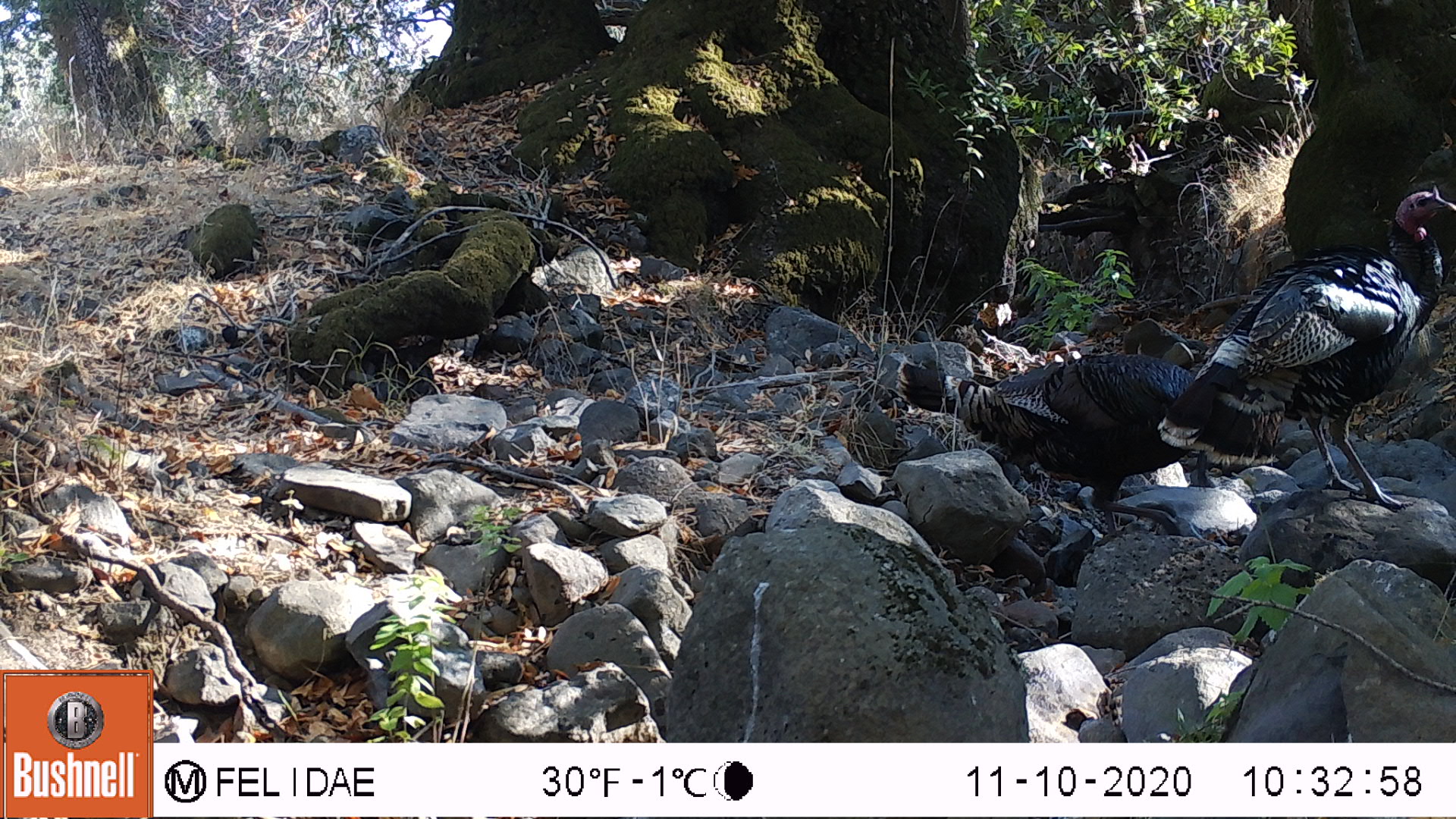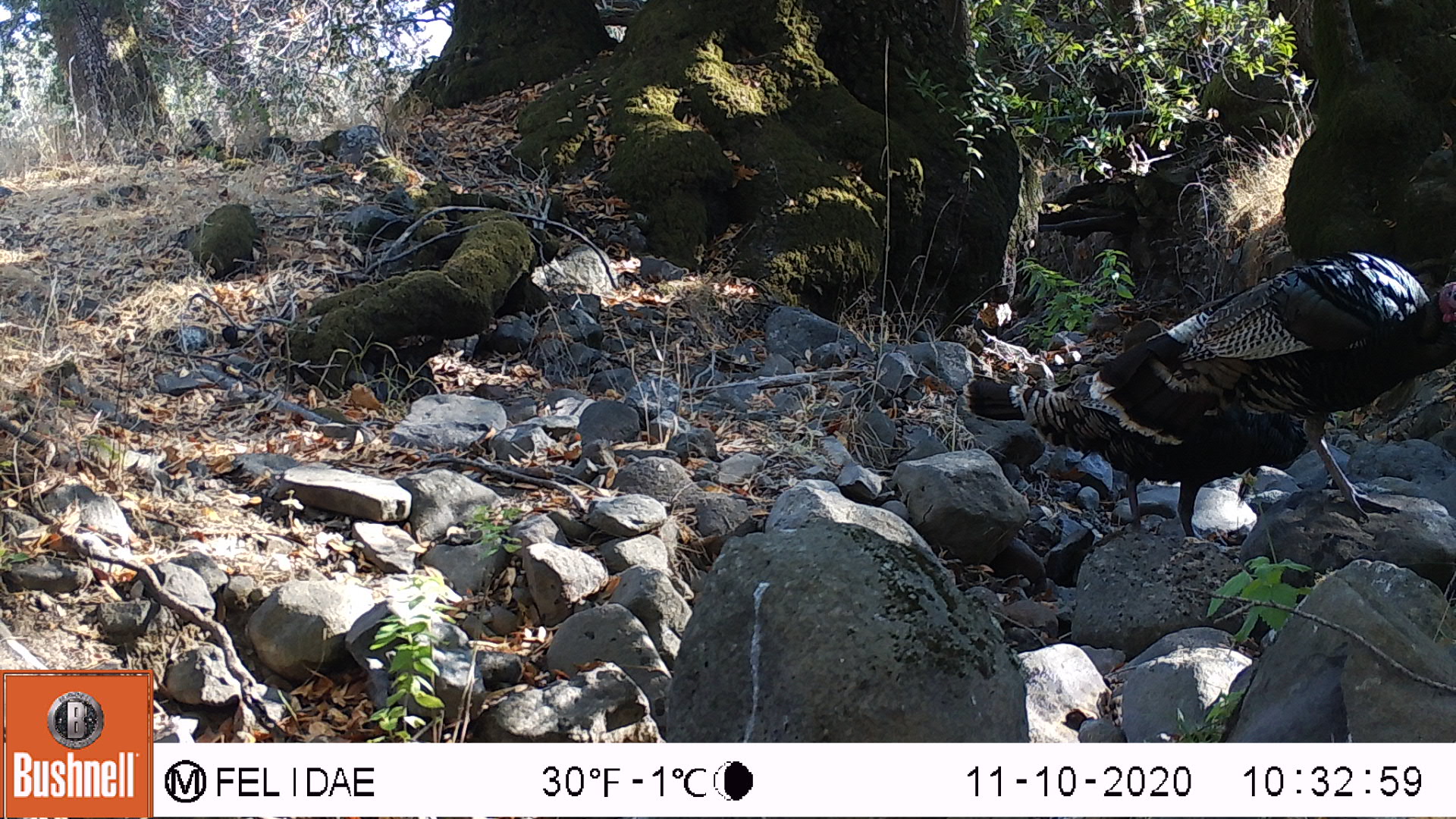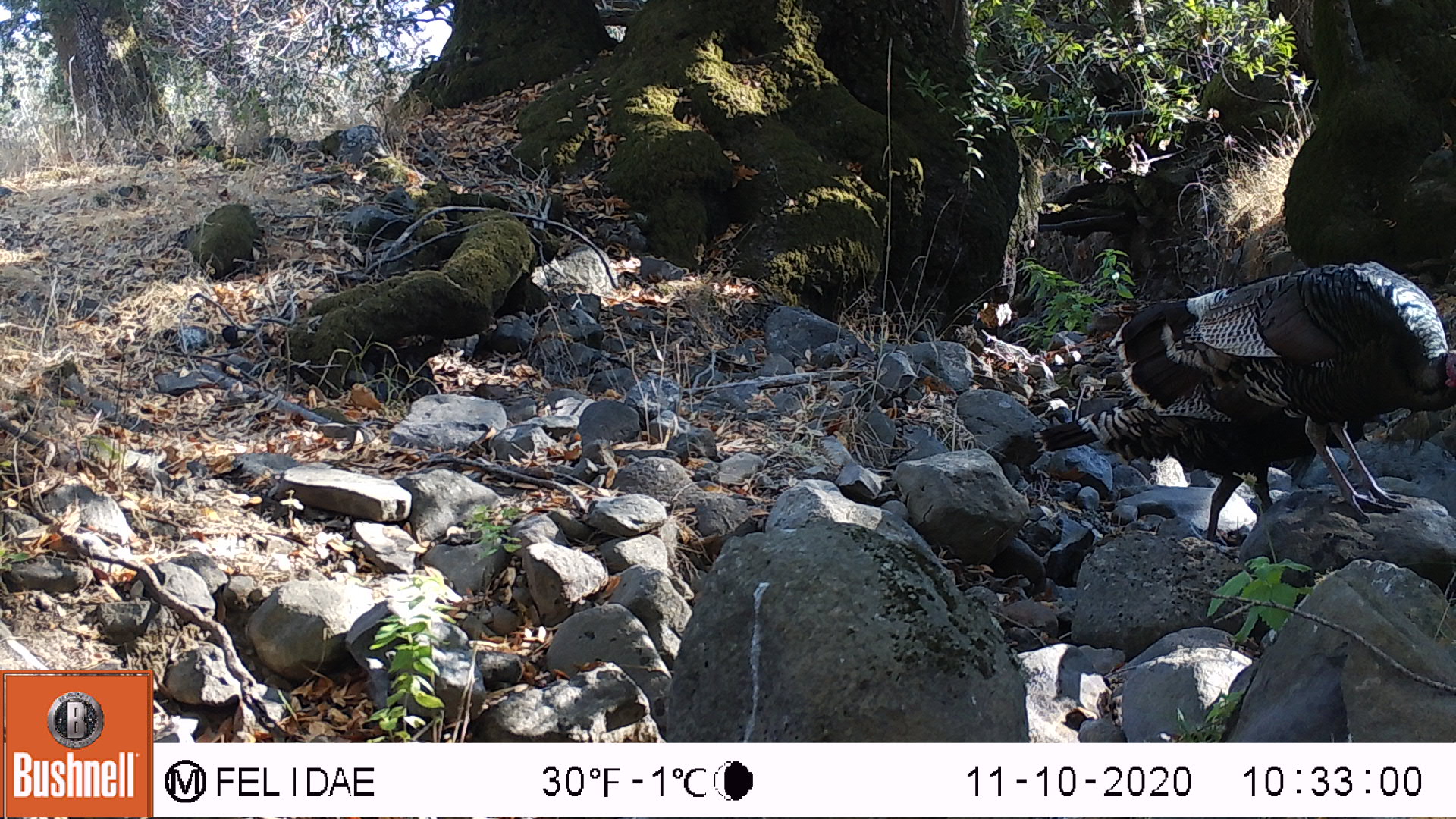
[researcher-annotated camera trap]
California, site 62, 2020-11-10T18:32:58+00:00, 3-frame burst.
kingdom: Animalia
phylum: Chordata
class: Aves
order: Galliformes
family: Phasianidae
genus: Meleagris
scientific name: Meleagris gallopavo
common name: turkey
Turkey (Meleagris gallopavo).